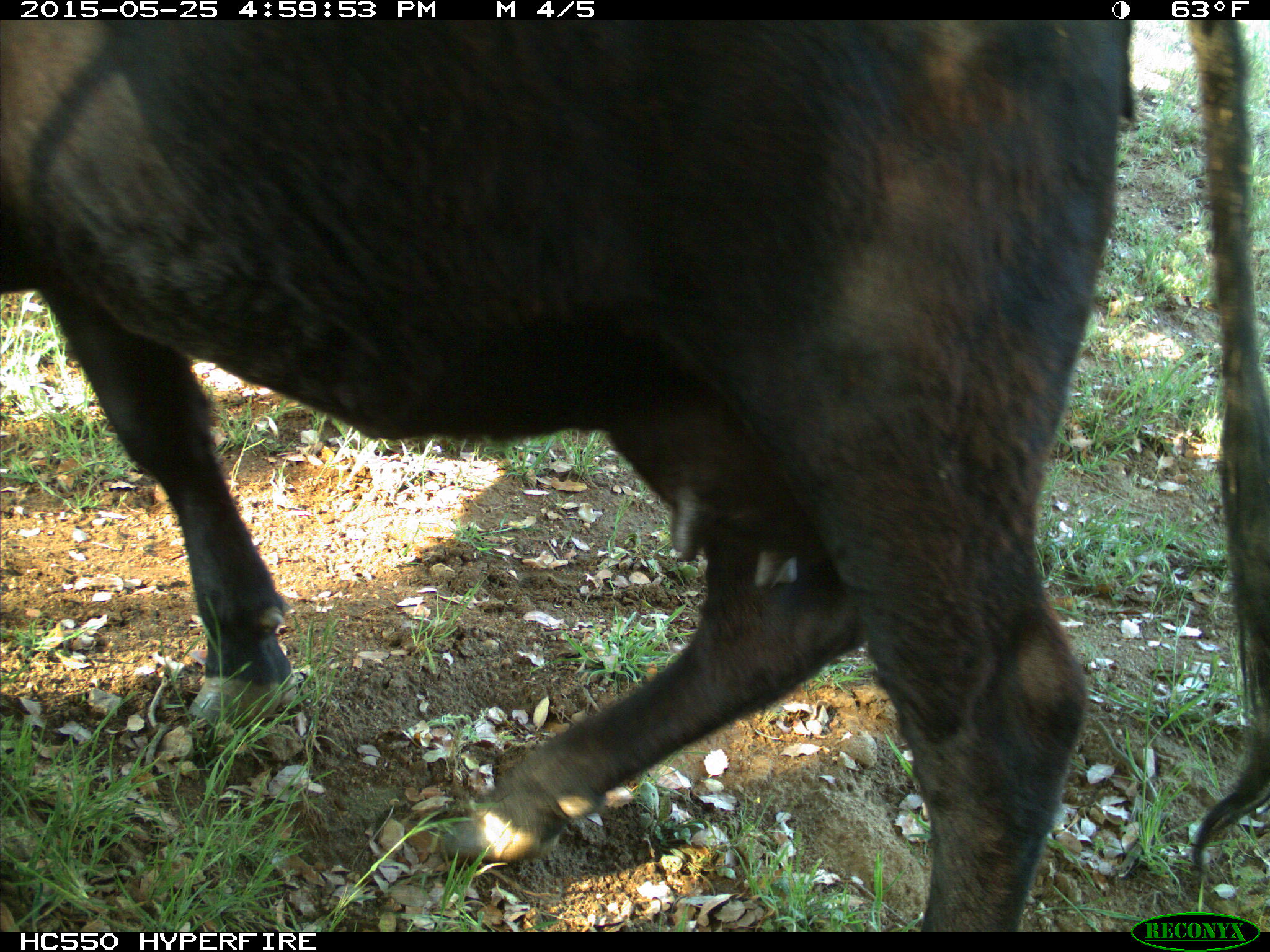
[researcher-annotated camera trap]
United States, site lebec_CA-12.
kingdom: Animalia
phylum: Chordata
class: Mammalia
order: Artiodactyla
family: Bovidae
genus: Bos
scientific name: Bos taurus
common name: domestic cow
Bos taurus (domestic cow).